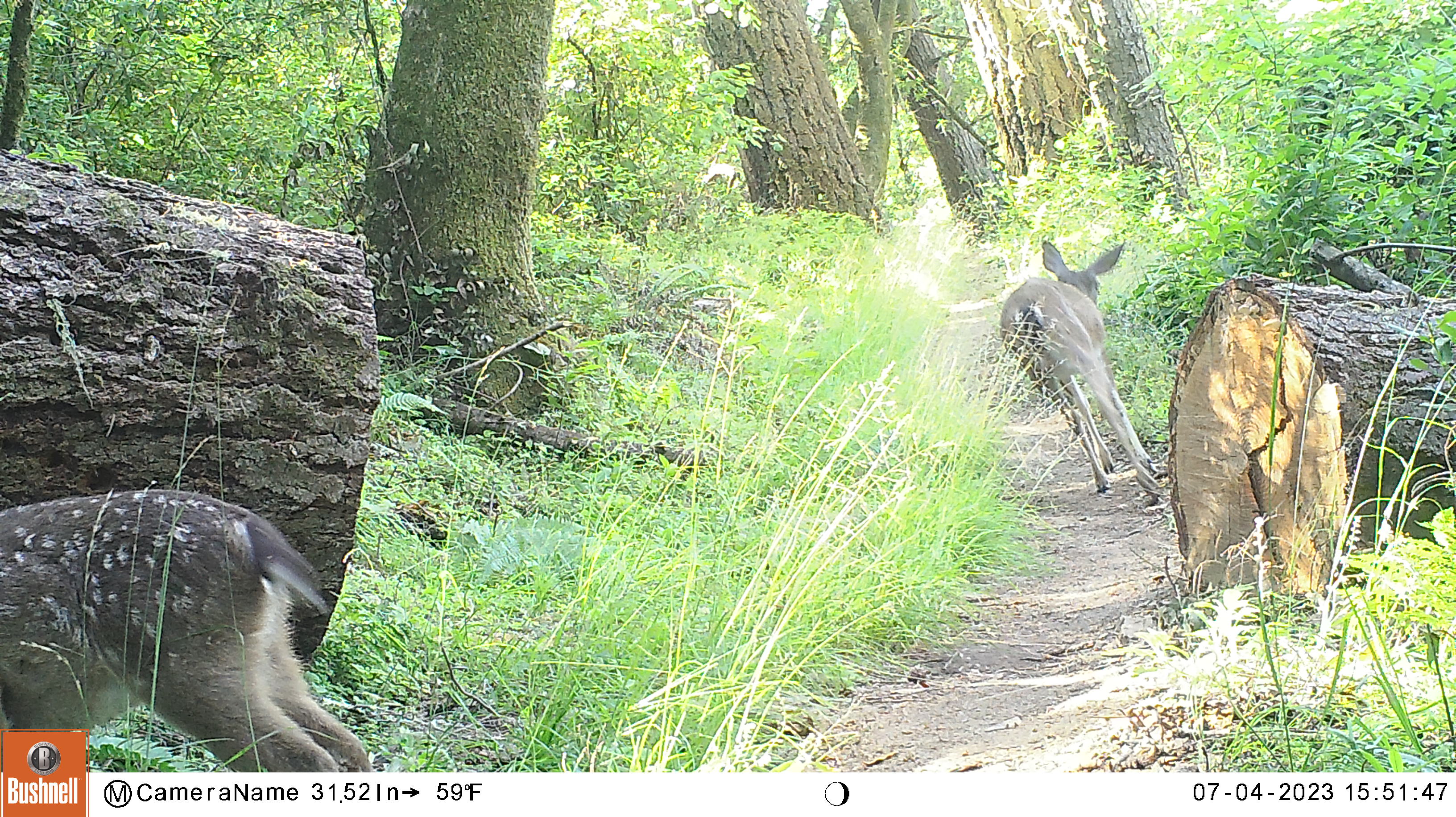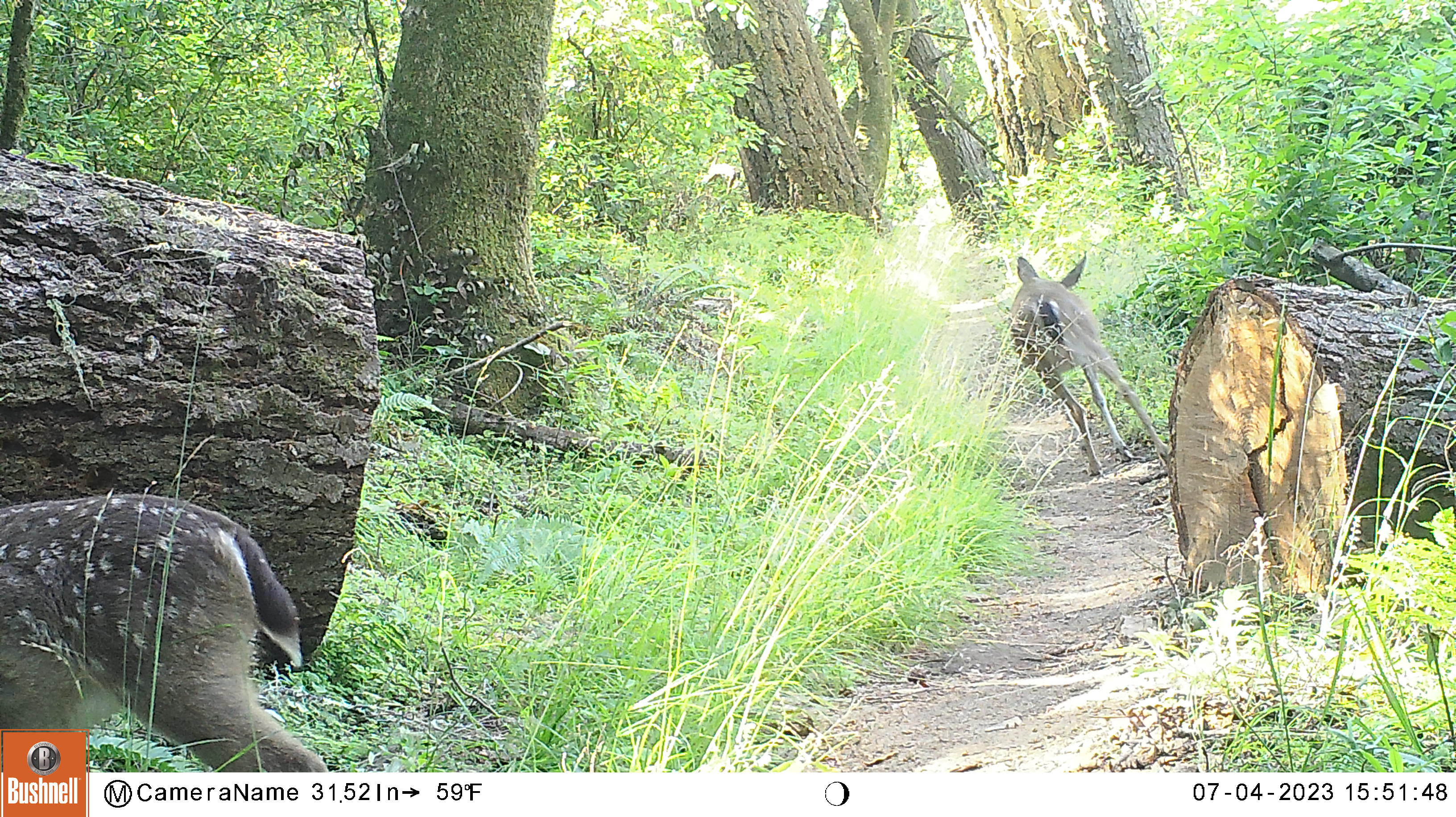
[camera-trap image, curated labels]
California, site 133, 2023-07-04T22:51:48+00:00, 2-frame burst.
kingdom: Animalia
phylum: Chordata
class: Mammalia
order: Artiodactyla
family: Cervidae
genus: Odocoileus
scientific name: Odocoileus hemionus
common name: mule deer